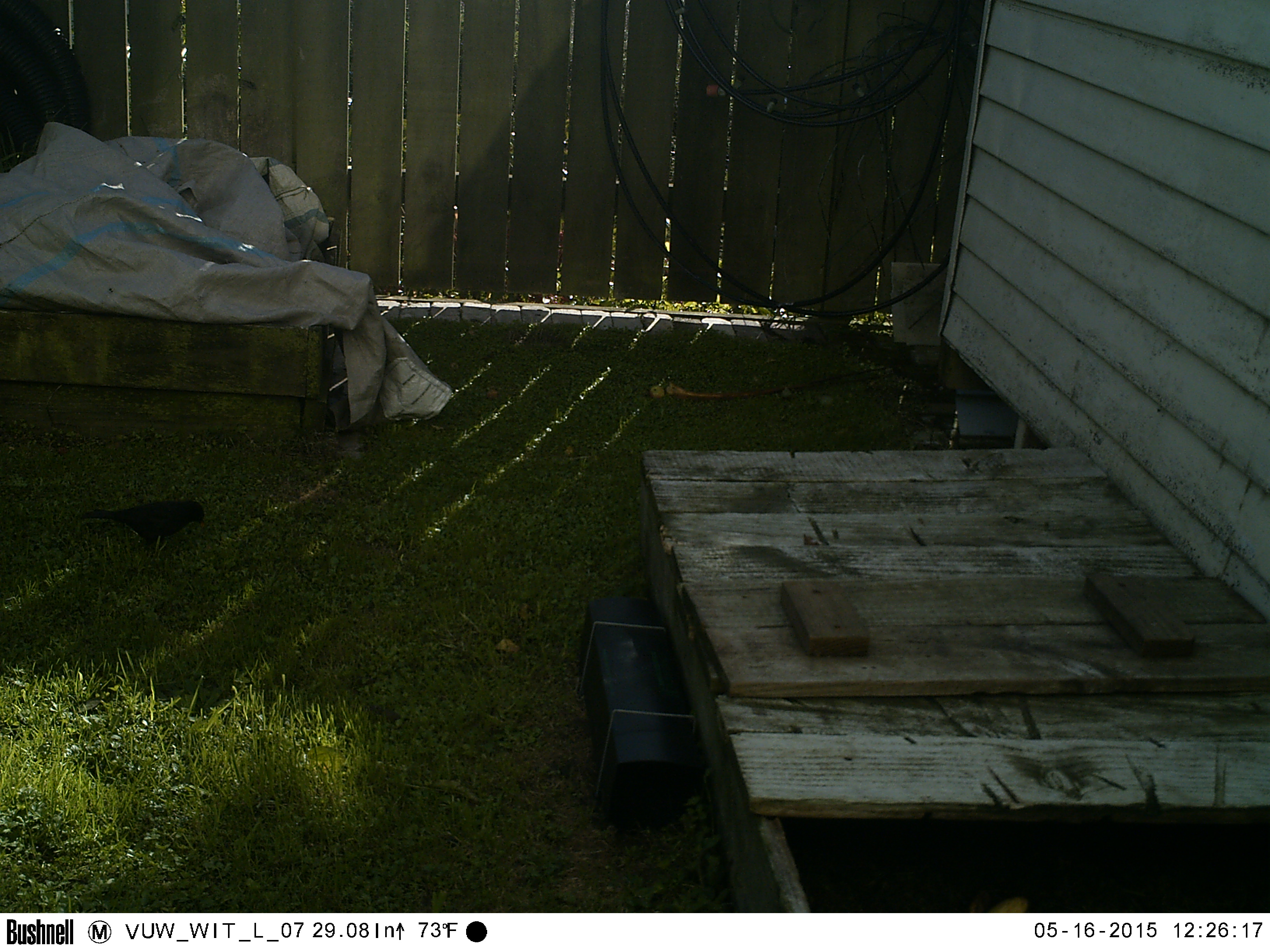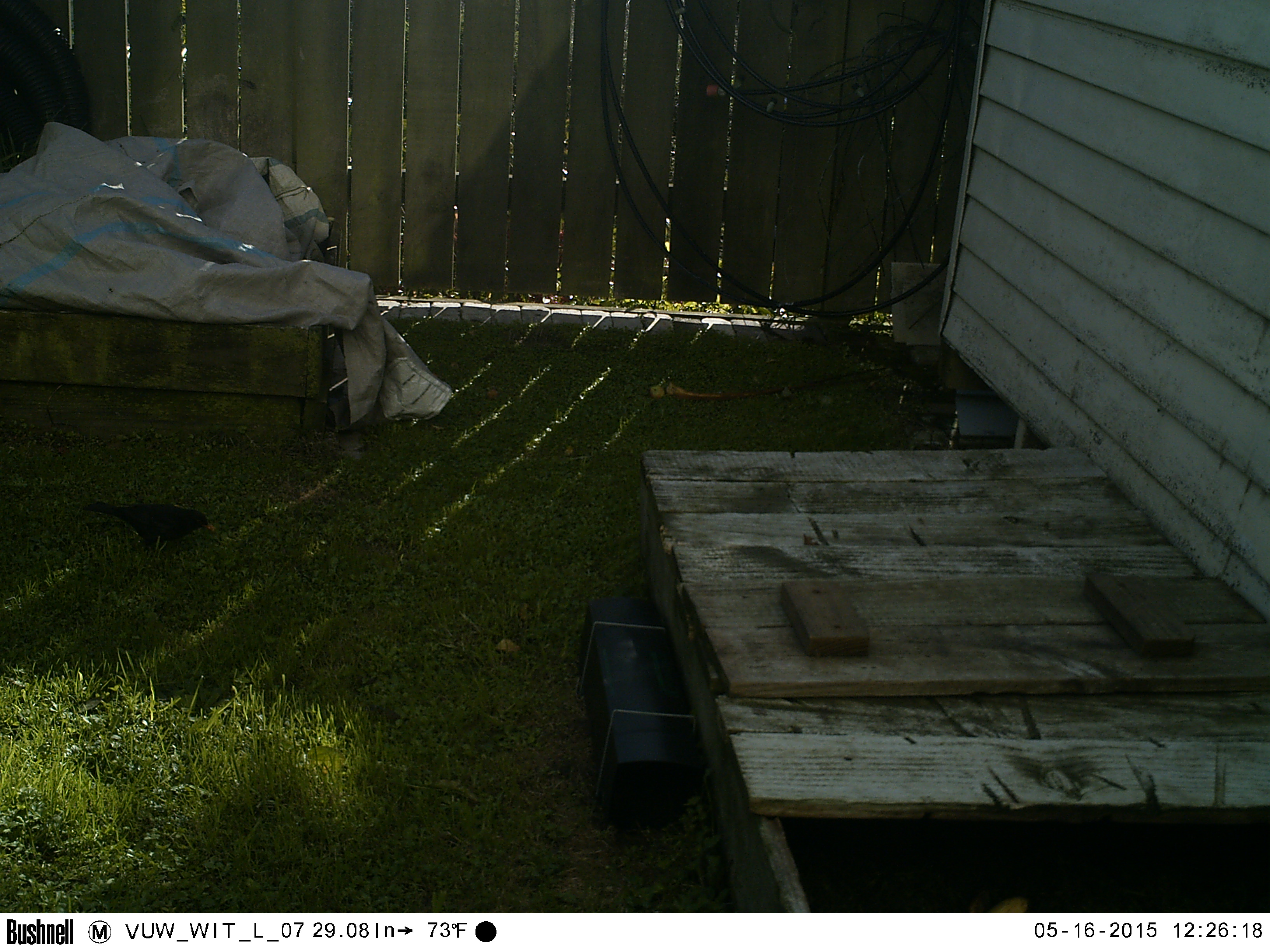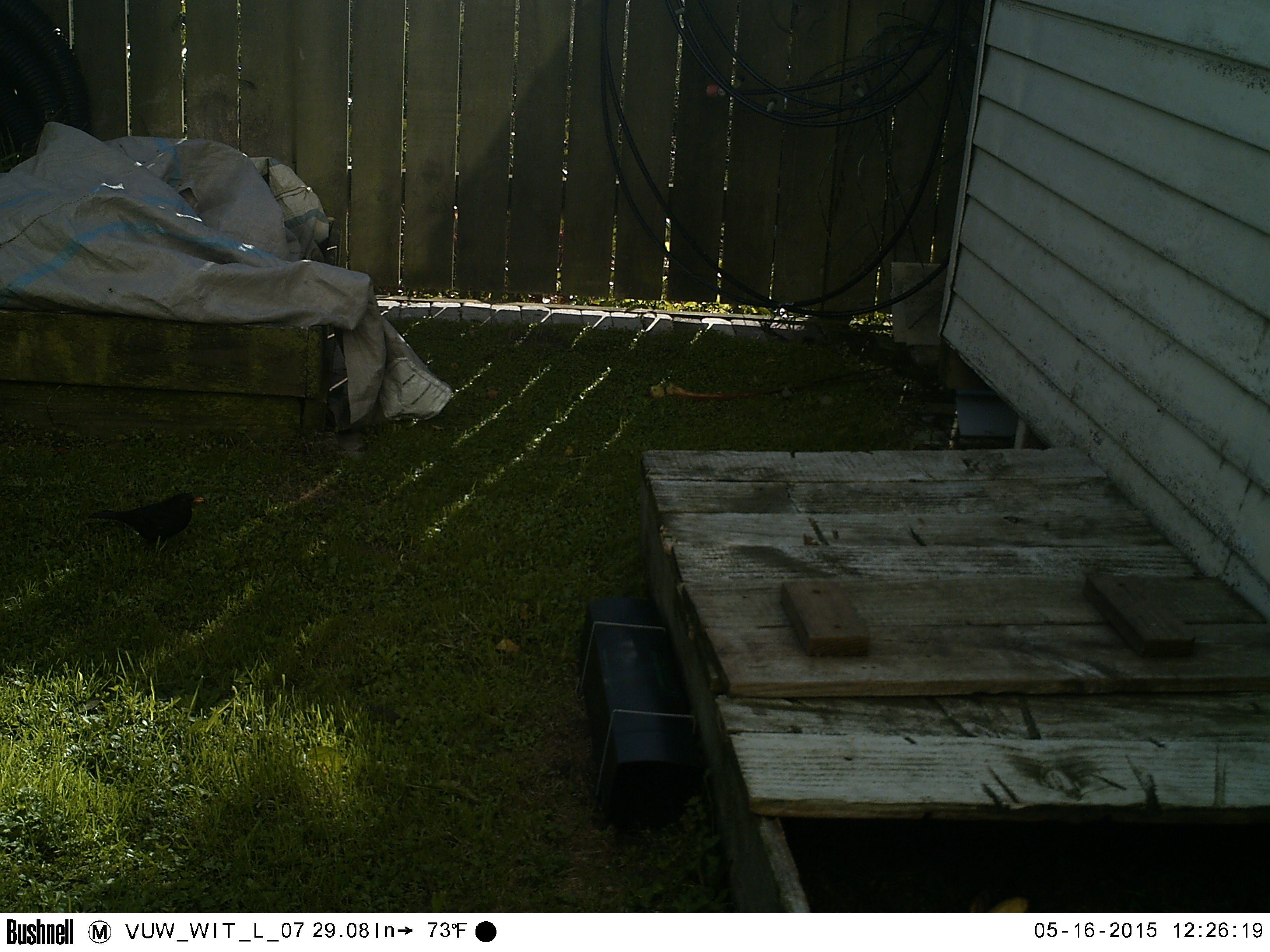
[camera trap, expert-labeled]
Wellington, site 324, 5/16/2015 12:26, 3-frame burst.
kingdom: Animalia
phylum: Chordata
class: Aves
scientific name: Aves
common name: bird